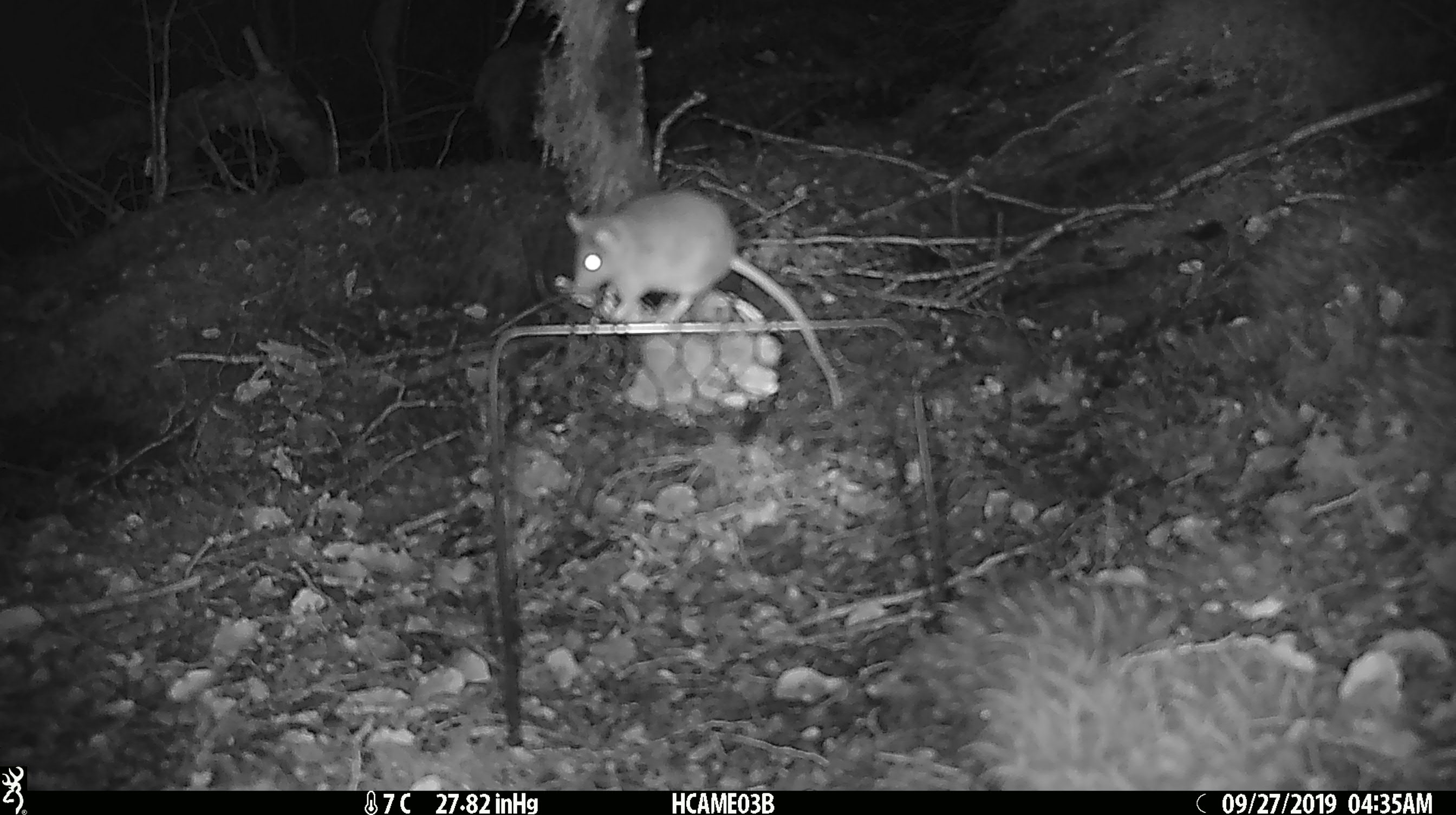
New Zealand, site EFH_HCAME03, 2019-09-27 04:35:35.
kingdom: Animalia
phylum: Chordata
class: Mammalia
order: Rodentia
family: Muridae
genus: Mus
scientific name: Mus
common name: mouse